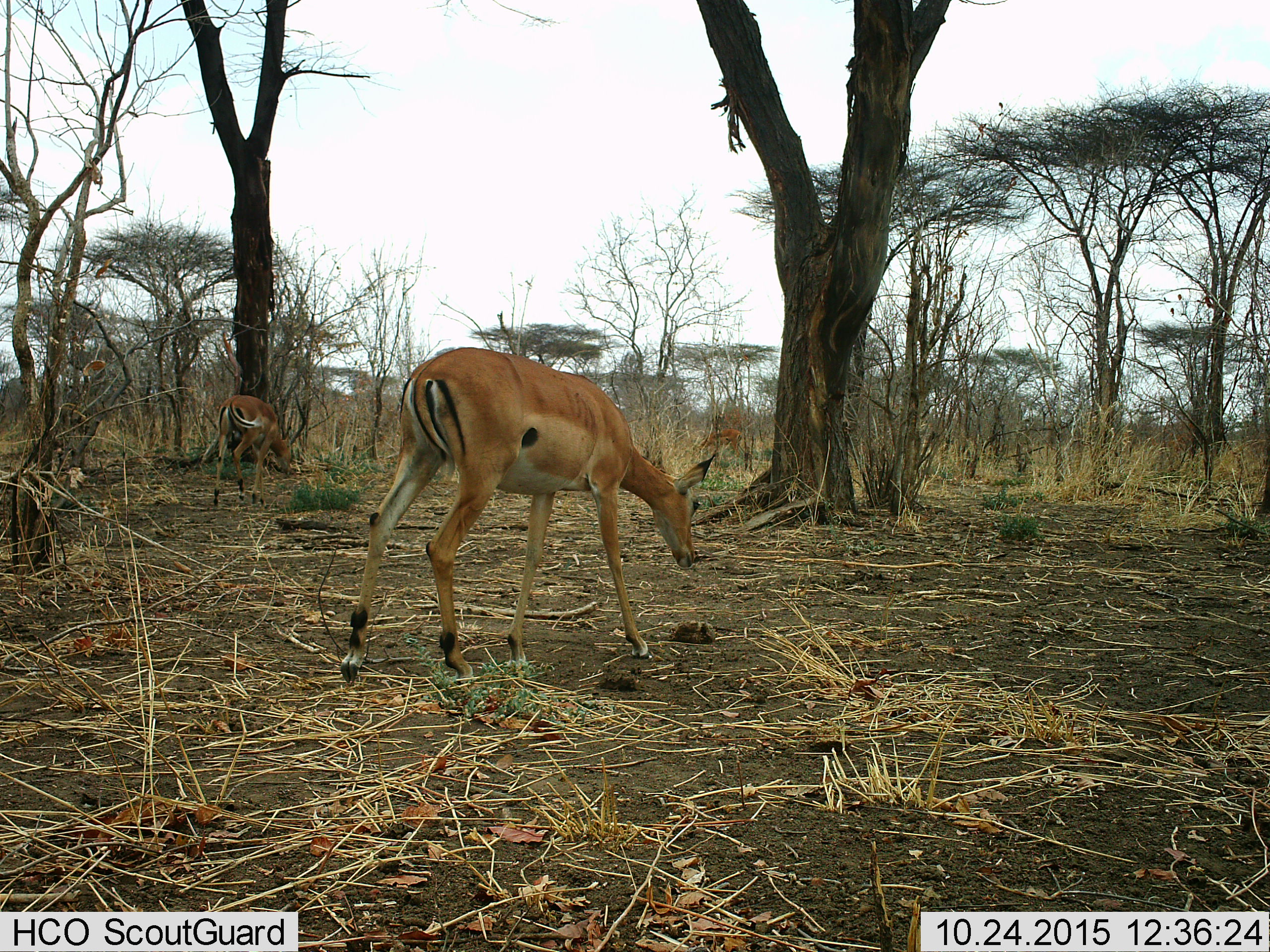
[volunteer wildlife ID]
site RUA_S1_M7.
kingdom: Animalia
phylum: Chordata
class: Mammalia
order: Artiodactyla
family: Bovidae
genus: Aepyceros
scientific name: Aepyceros melampus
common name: impala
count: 3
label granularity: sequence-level